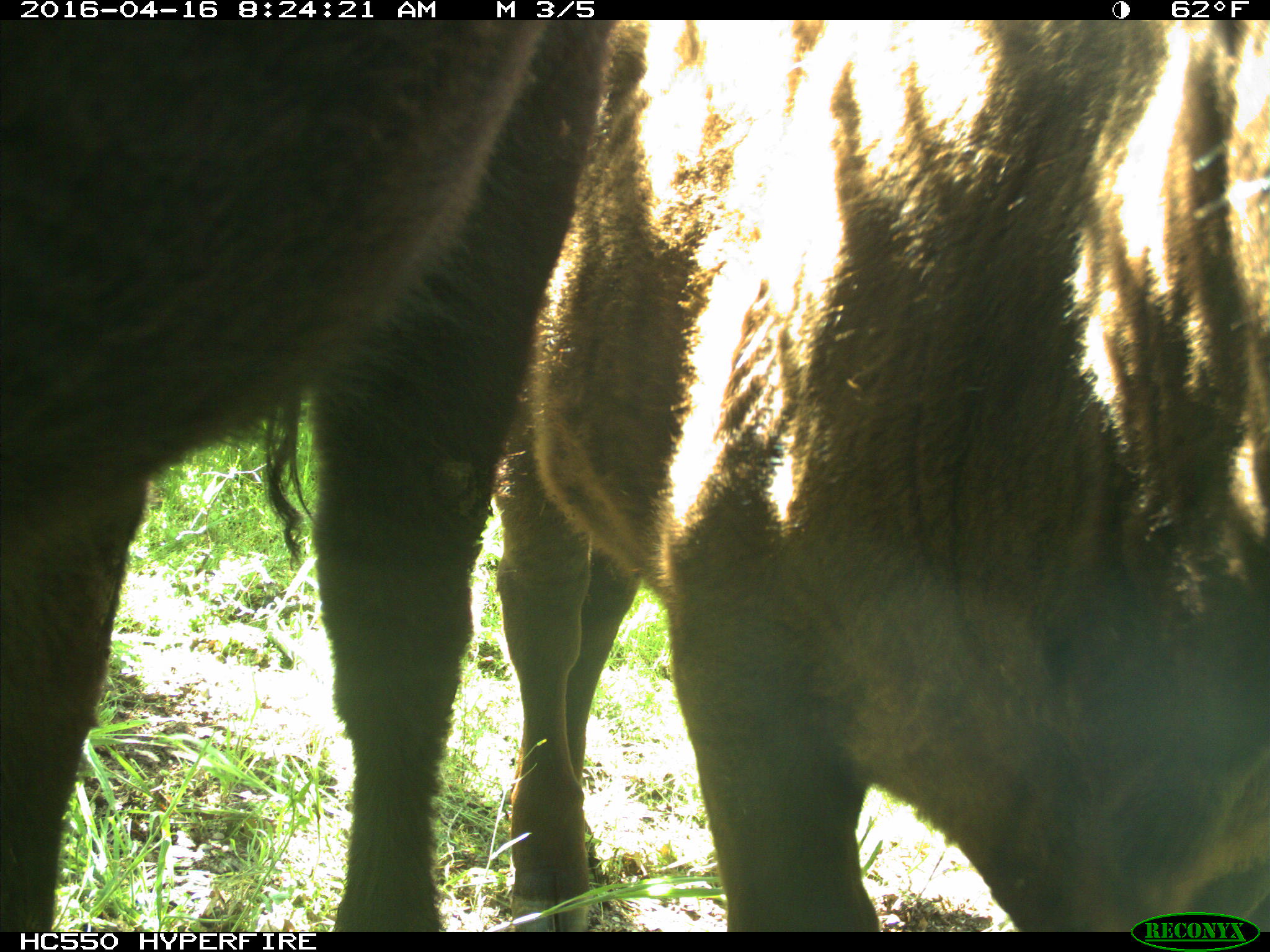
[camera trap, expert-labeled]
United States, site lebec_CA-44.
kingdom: Animalia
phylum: Chordata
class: Mammalia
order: Artiodactyla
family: Bovidae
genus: Bos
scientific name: Bos taurus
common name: domestic cow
Bos taurus (domestic cow).